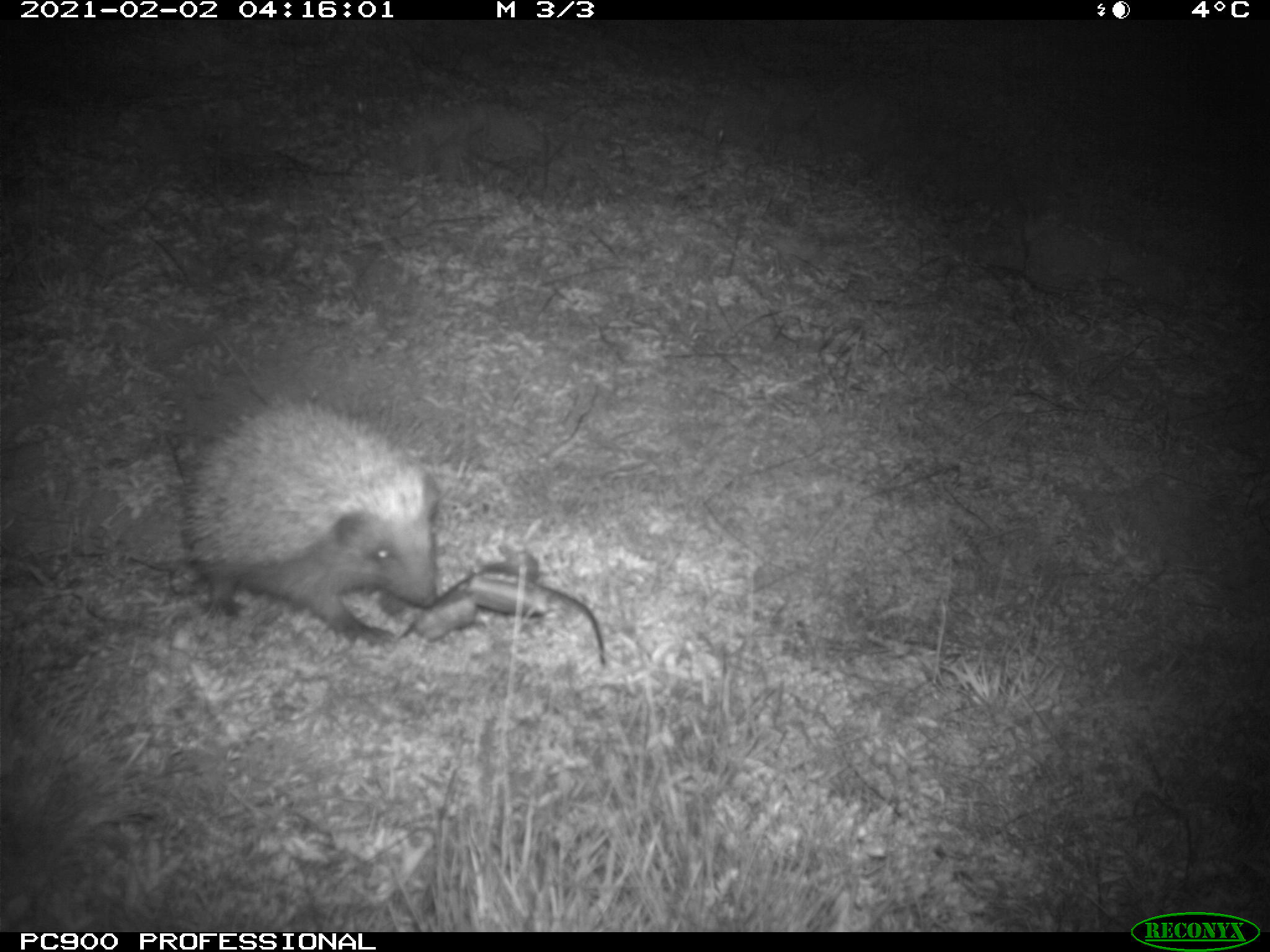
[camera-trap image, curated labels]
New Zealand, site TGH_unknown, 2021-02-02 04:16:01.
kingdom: Animalia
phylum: Chordata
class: Mammalia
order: Eulipotyphla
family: Erinaceidae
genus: Erinaceus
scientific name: Erinaceus europaeus europaeus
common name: european hedgehog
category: hedgehog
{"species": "hedgehog (european hedgehog) (Erinaceus europaeus europaeus)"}